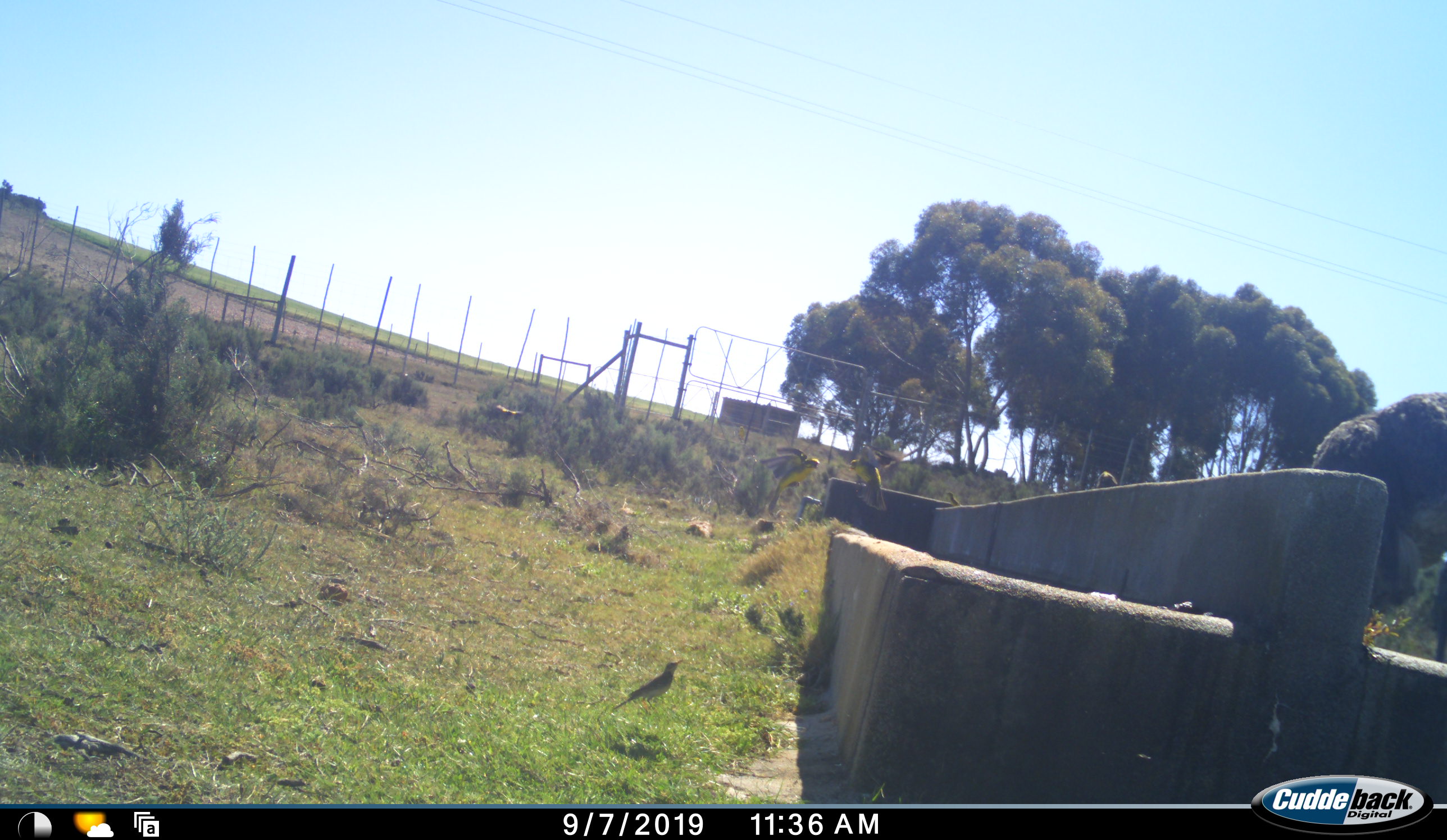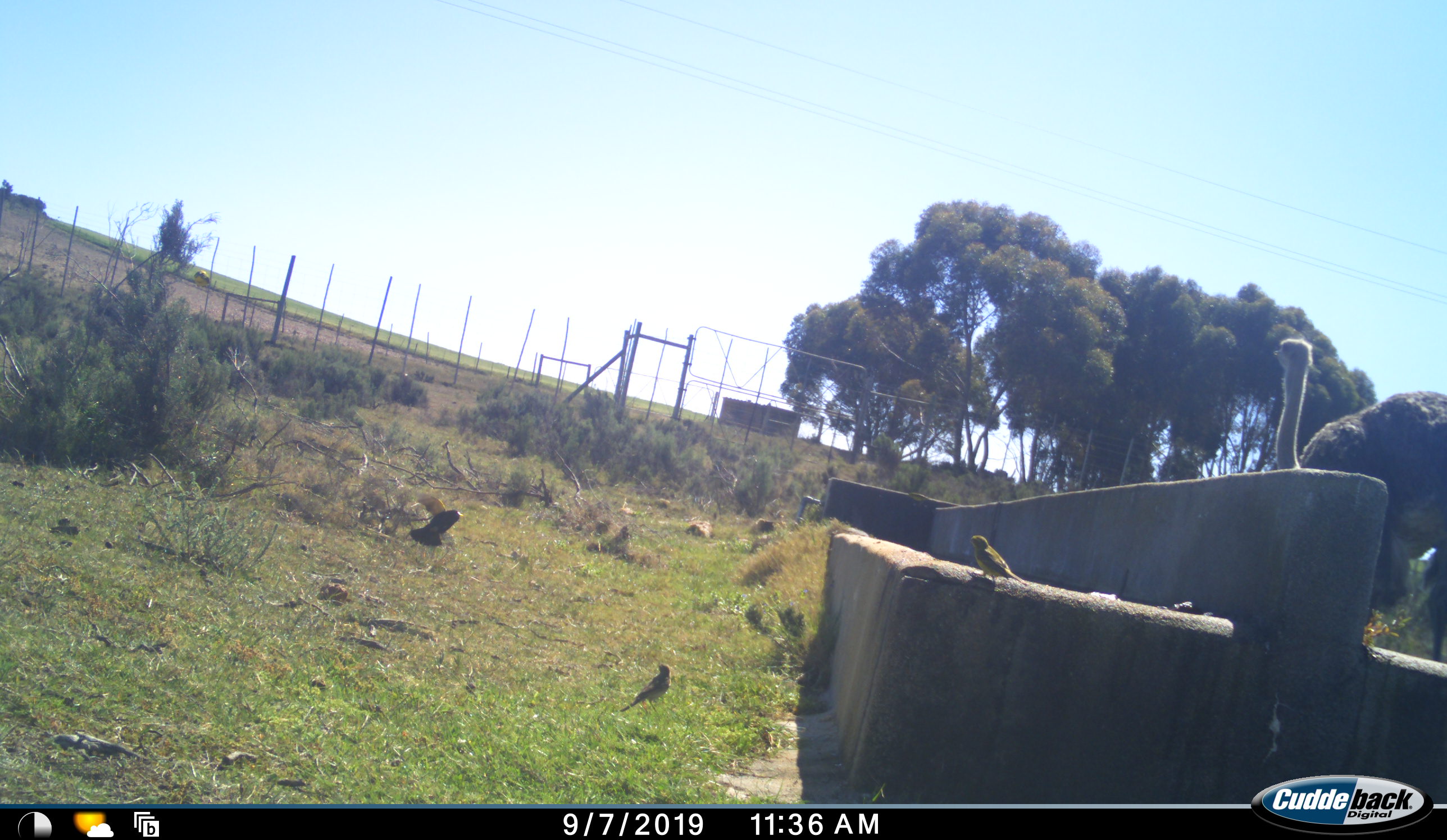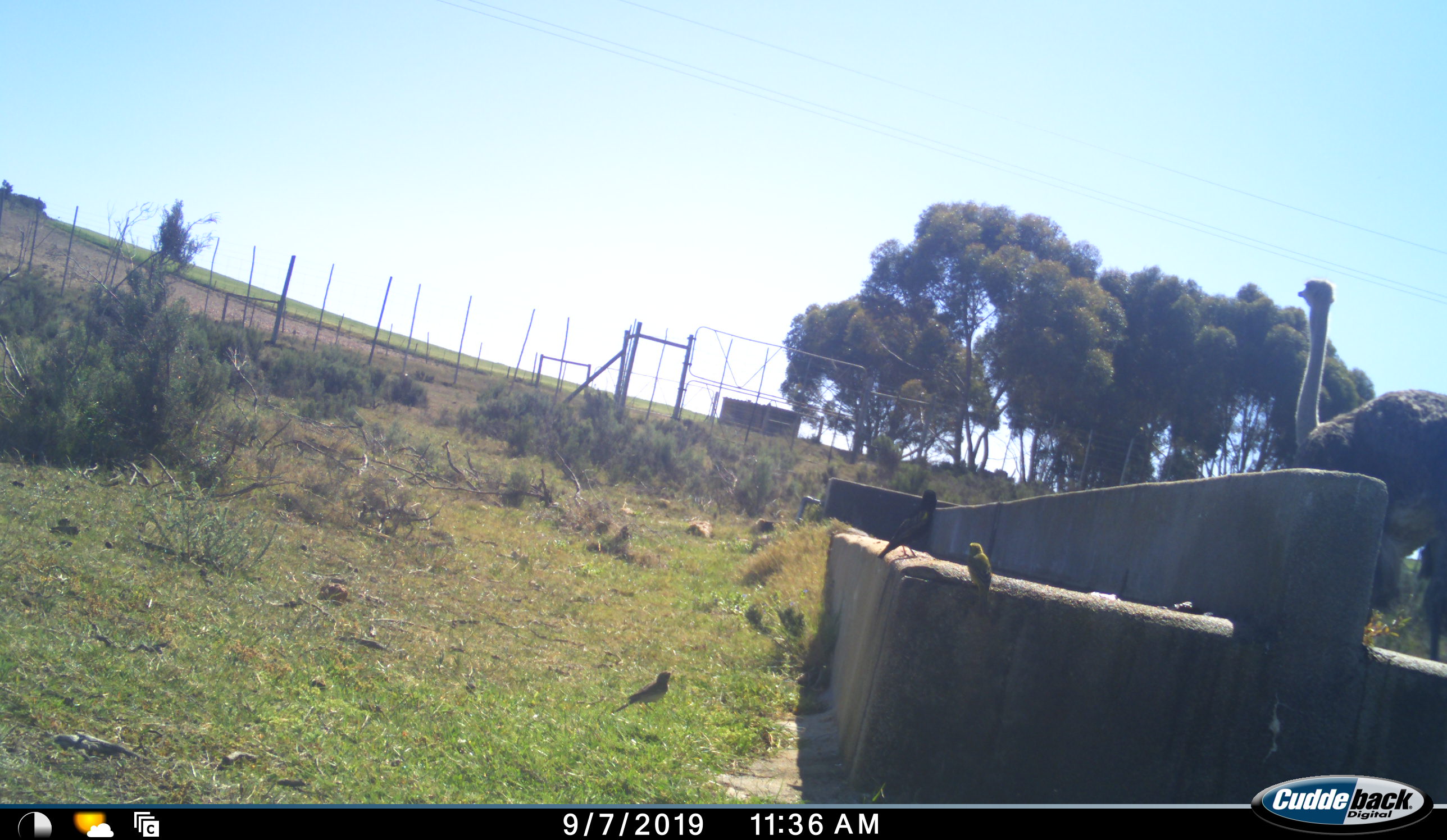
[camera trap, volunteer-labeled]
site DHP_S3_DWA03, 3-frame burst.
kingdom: Animalia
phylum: Chordata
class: Aves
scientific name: Aves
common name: bird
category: birdother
Birdother (bird) (Aves), count 5. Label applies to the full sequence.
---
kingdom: Animalia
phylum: Chordata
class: Aves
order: Struthioniformes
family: Struthionidae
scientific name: Struthionidae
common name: ostrich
Ostrich (Struthionidae), count 1. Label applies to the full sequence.